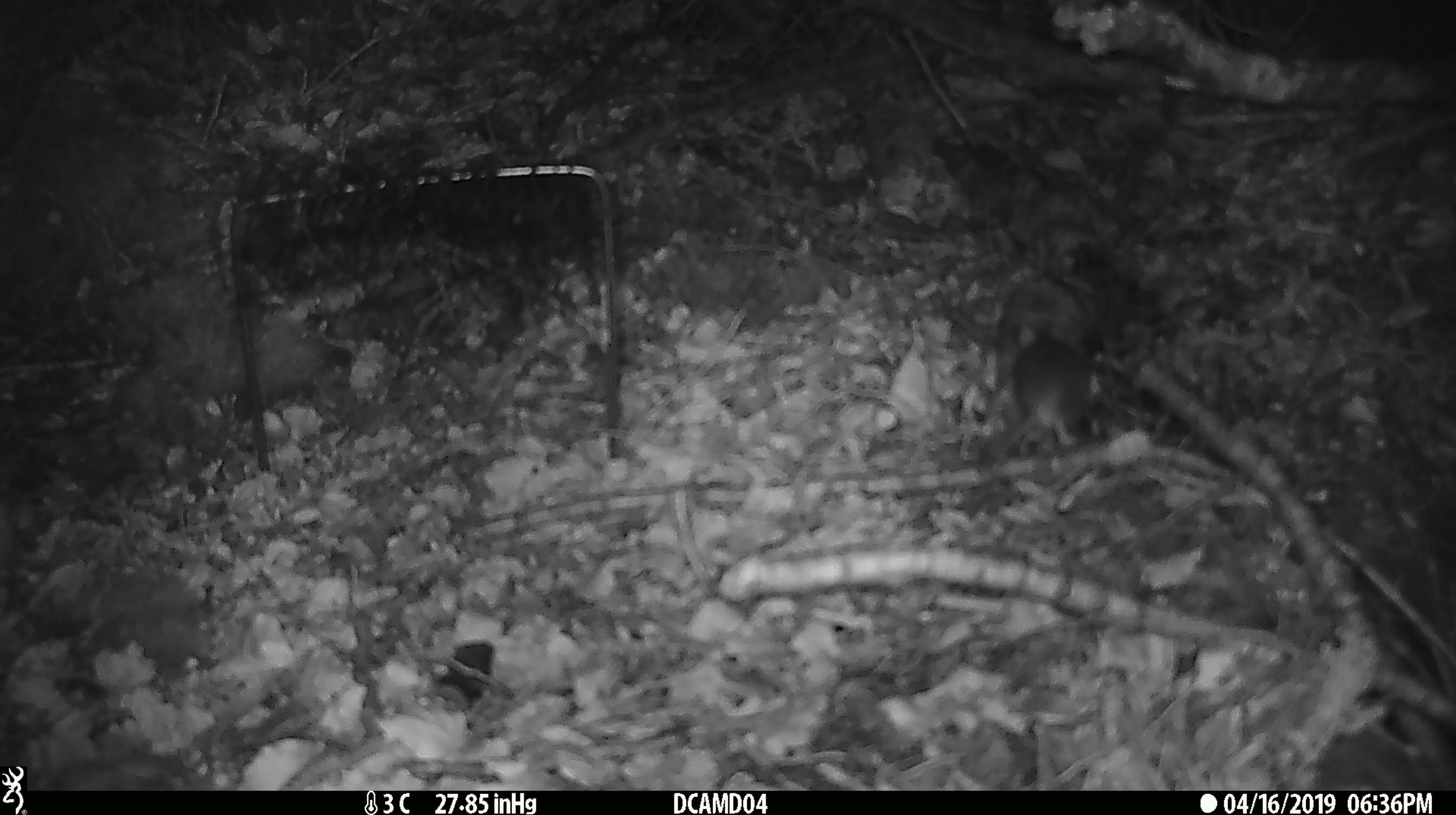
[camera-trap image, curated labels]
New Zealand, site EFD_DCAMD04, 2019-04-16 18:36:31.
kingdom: Animalia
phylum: Chordata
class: Mammalia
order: Rodentia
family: Muridae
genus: Mus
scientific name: Mus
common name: mouse